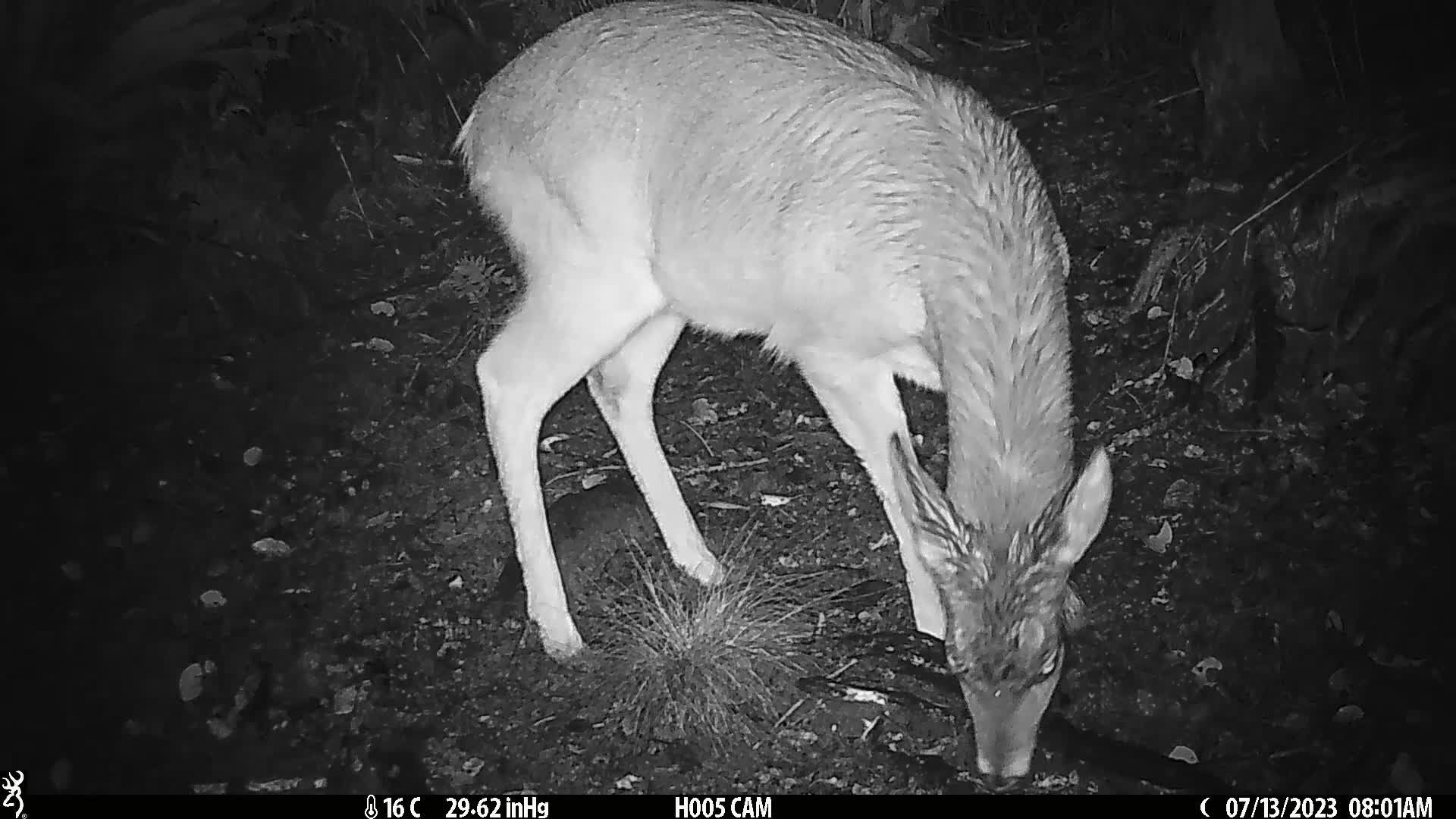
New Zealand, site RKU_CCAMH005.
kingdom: Animalia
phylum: Chordata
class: Mammalia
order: Artiodactyla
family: Cervidae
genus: Odocoileus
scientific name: Odocoileus virginianus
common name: white-tailed deer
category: white tailed deer